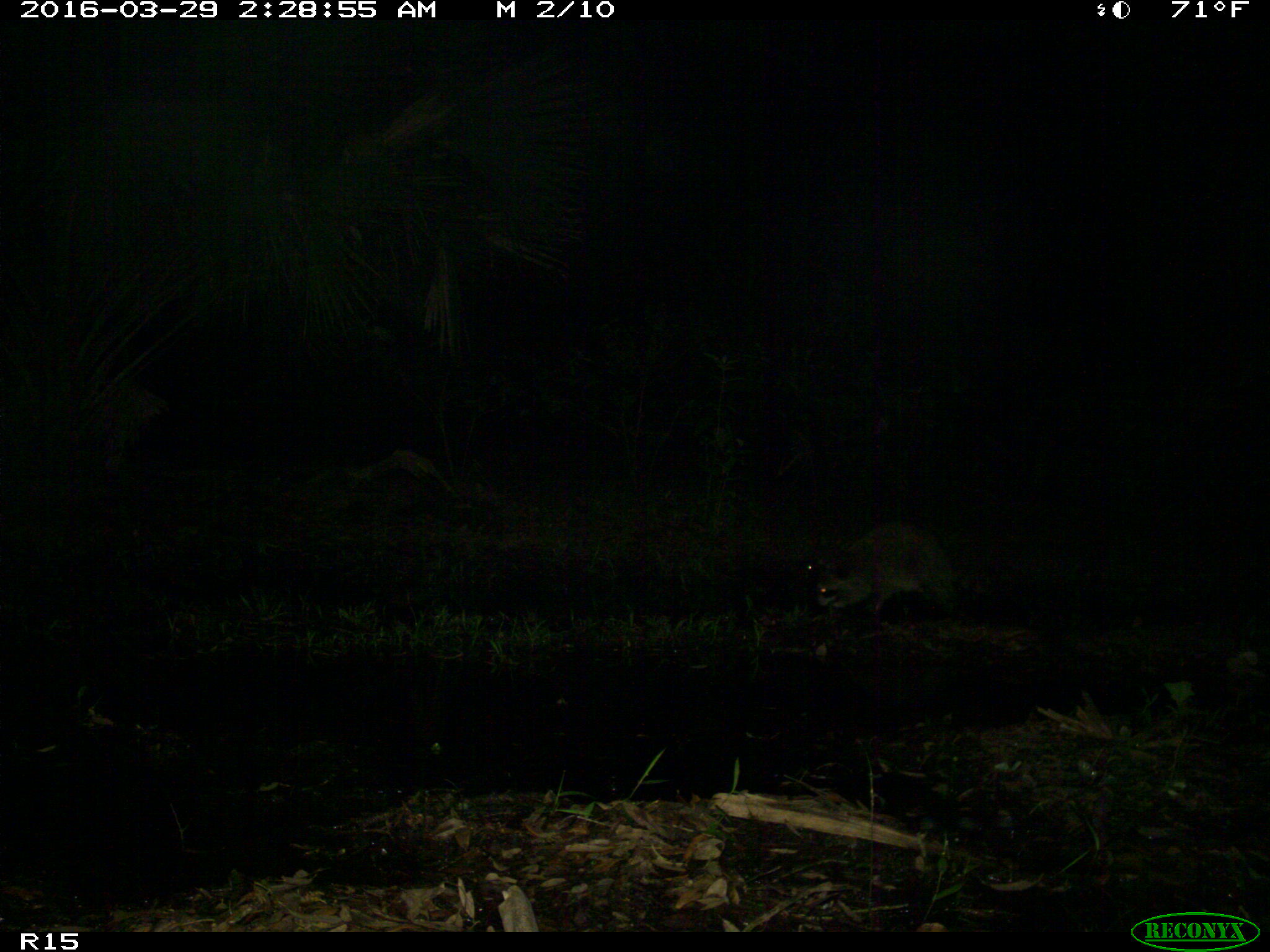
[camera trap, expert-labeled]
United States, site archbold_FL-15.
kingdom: Animalia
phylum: Chordata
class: Mammalia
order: Carnivora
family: Procyonidae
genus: Procyon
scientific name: Procyon lotor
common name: common raccoon